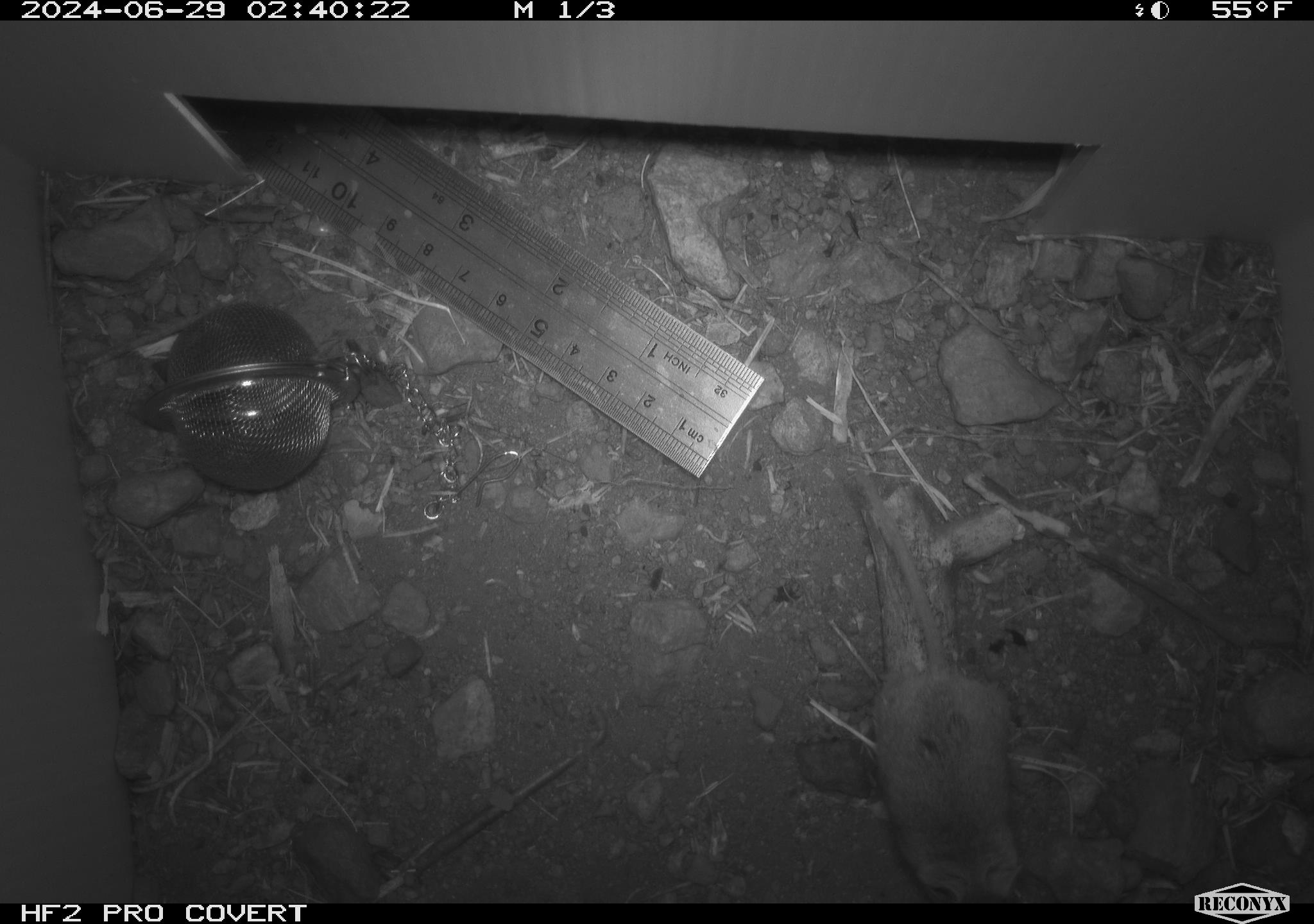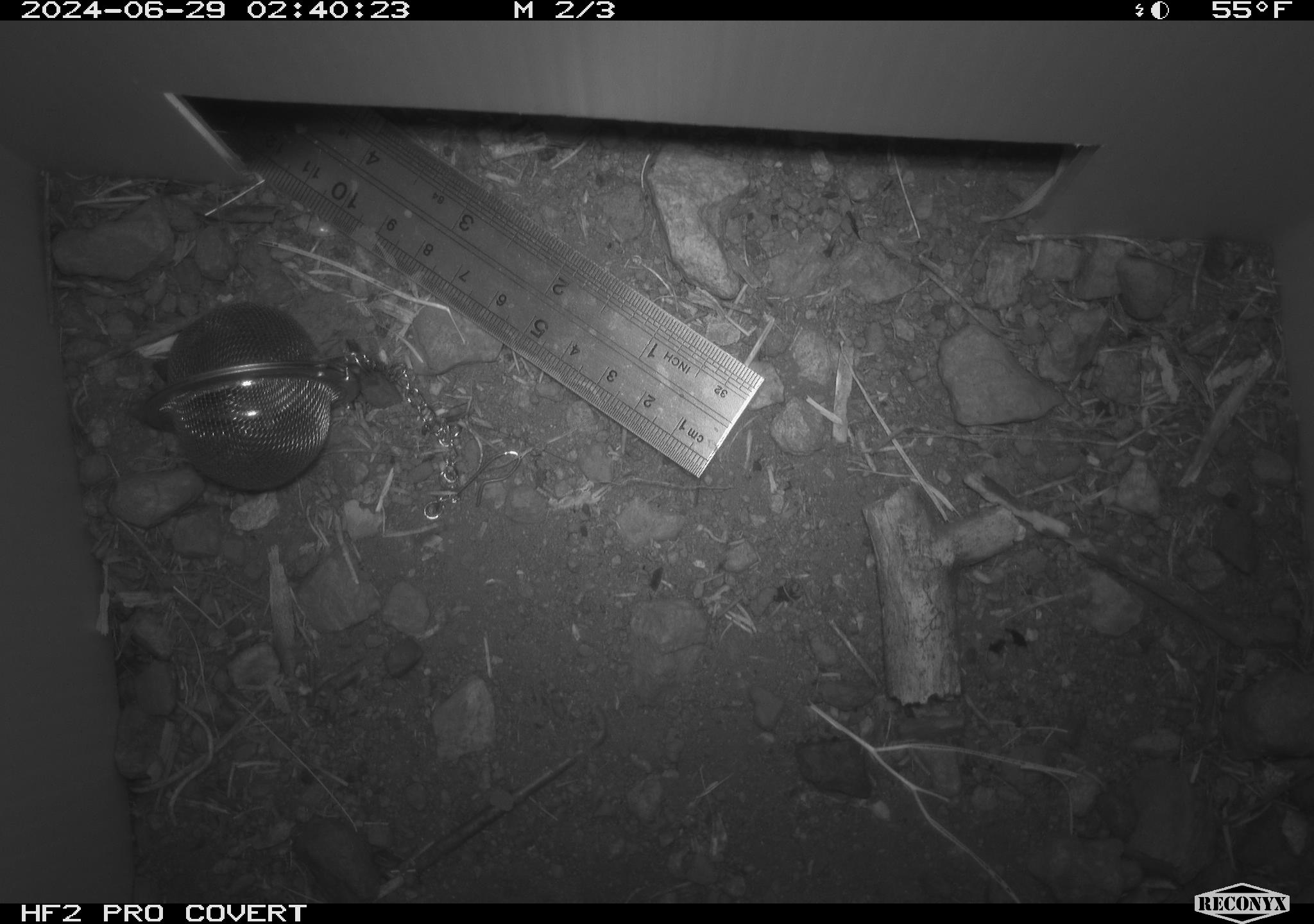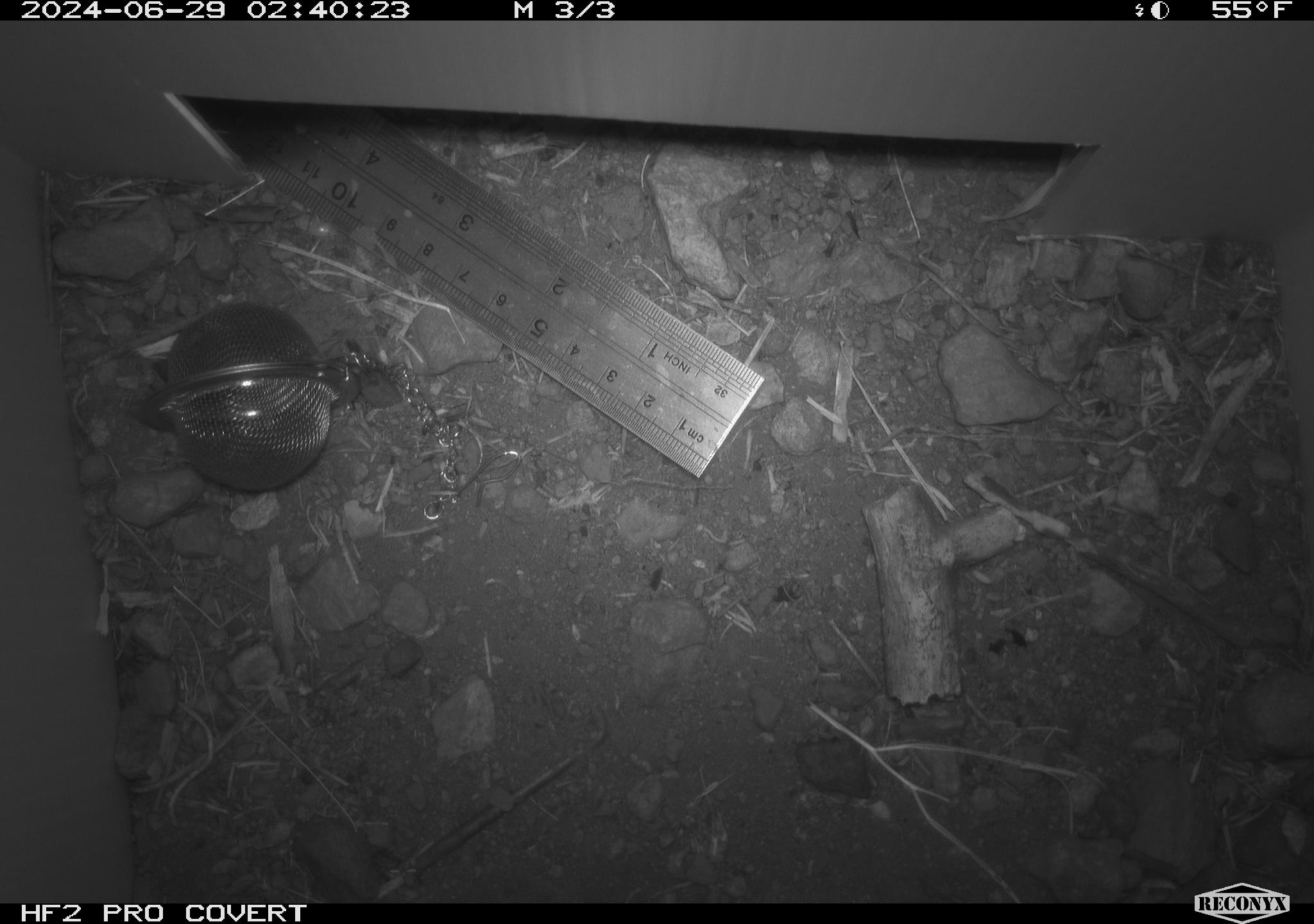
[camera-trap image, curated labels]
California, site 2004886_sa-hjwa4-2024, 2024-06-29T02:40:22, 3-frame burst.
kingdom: Animalia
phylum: Chordata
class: Mammalia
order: Rodentia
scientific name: Rodentia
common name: rodent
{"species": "rodent (Rodentia)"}